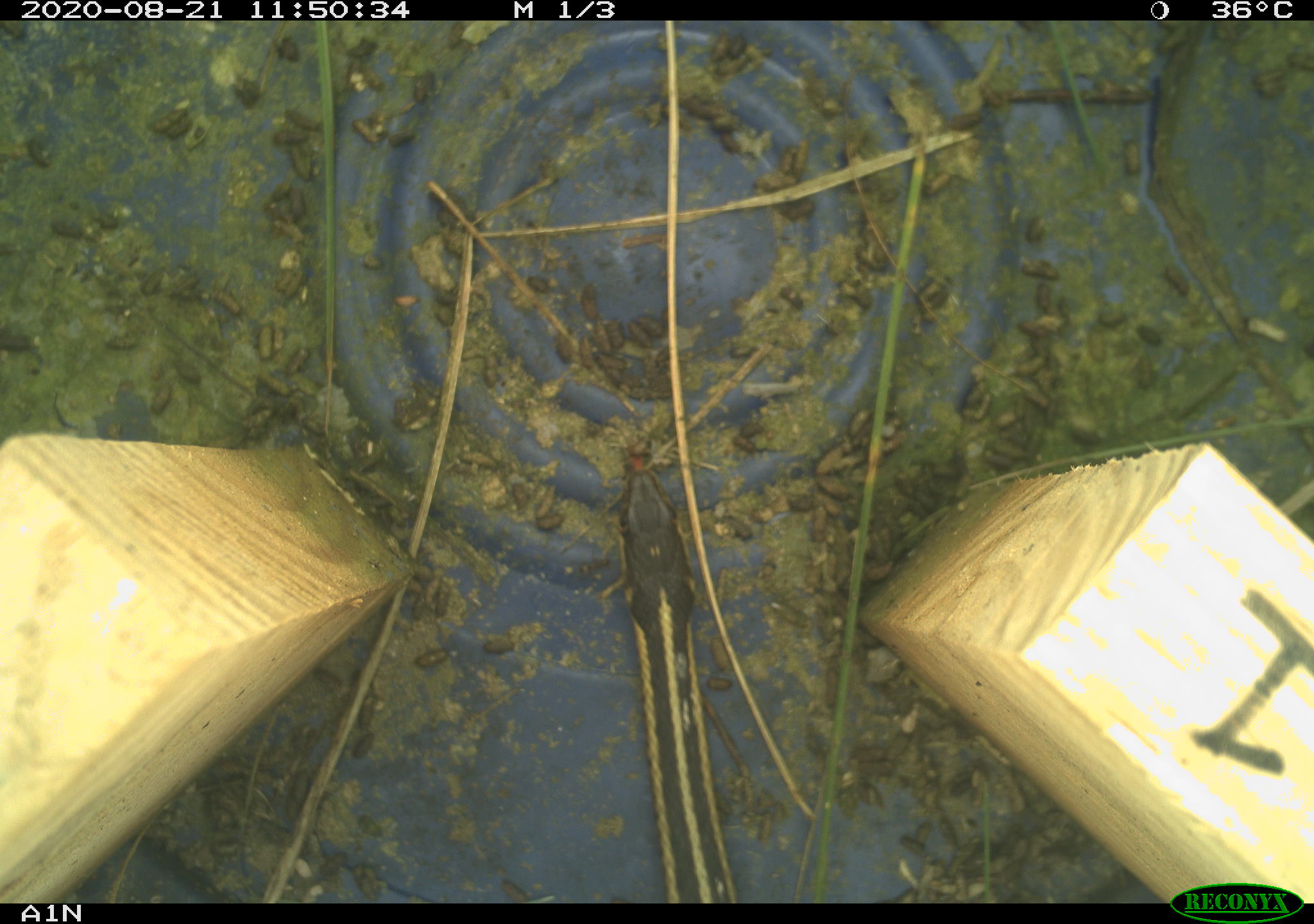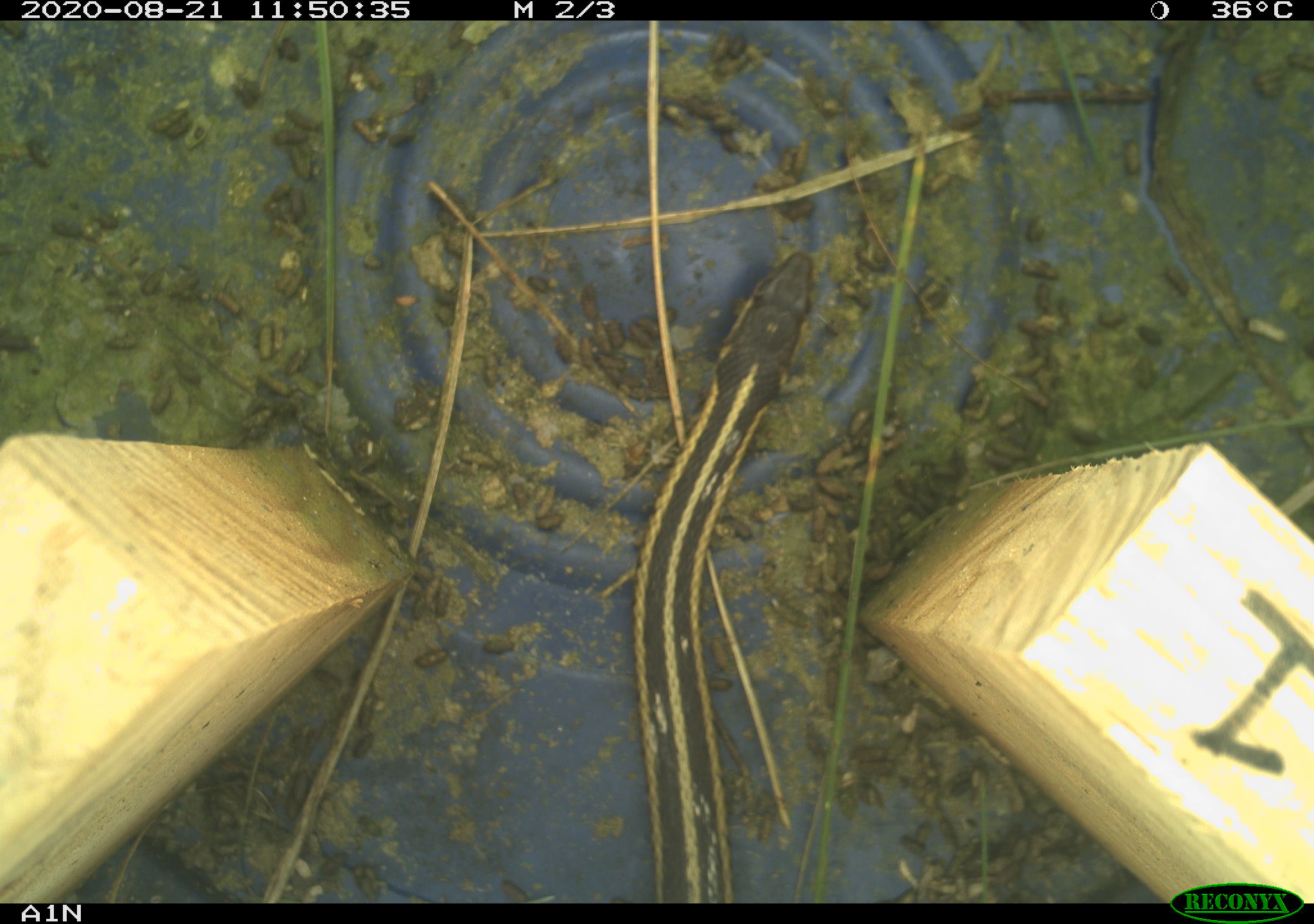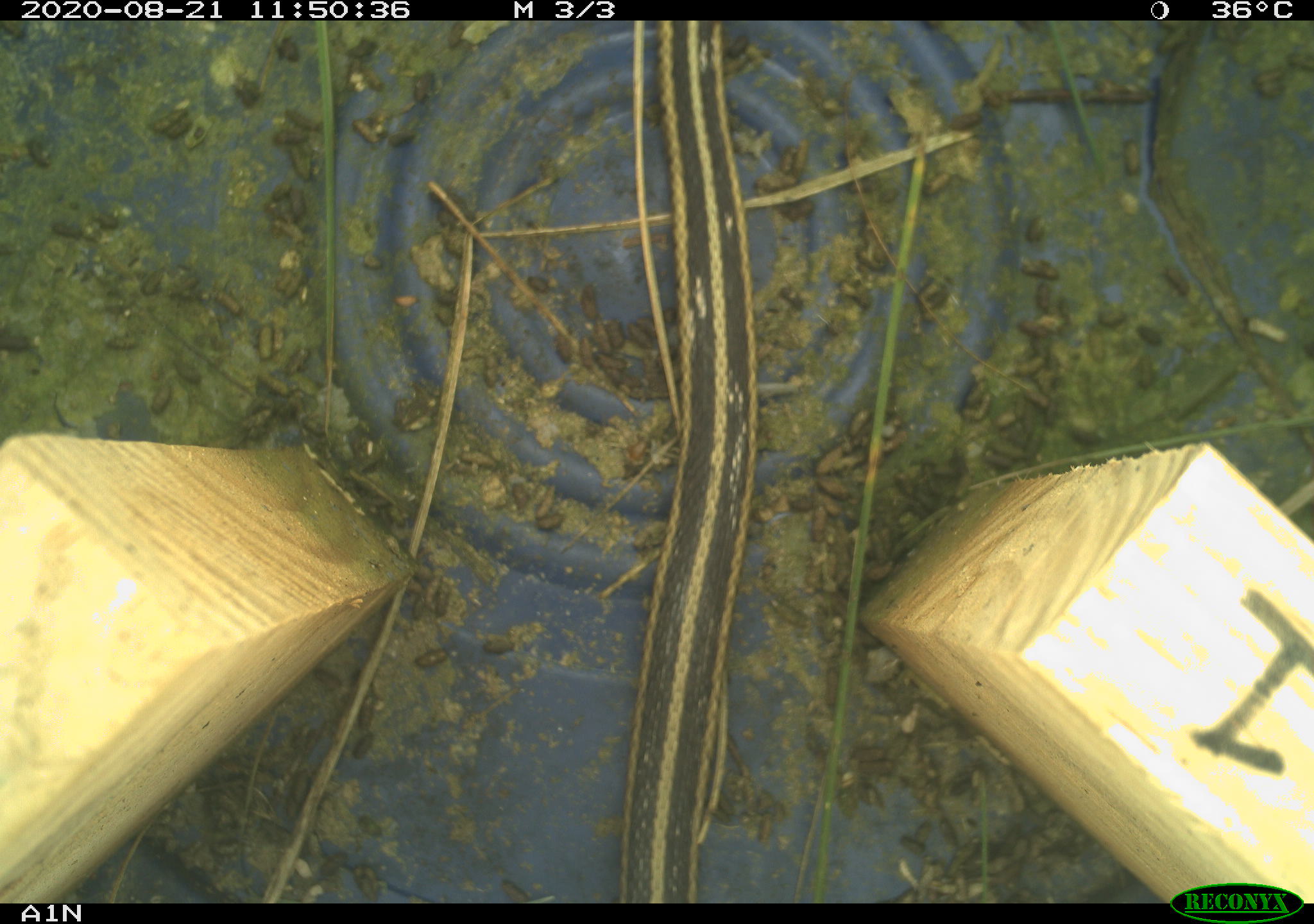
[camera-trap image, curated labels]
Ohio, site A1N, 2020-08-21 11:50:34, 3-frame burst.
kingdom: Animalia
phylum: Chordata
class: Reptilia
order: Squamata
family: Colubridae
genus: Thamnophis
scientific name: Thamnophis sirtalis sirtalis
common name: eastern gartersnake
Eastern gartersnake (Thamnophis sirtalis sirtalis).